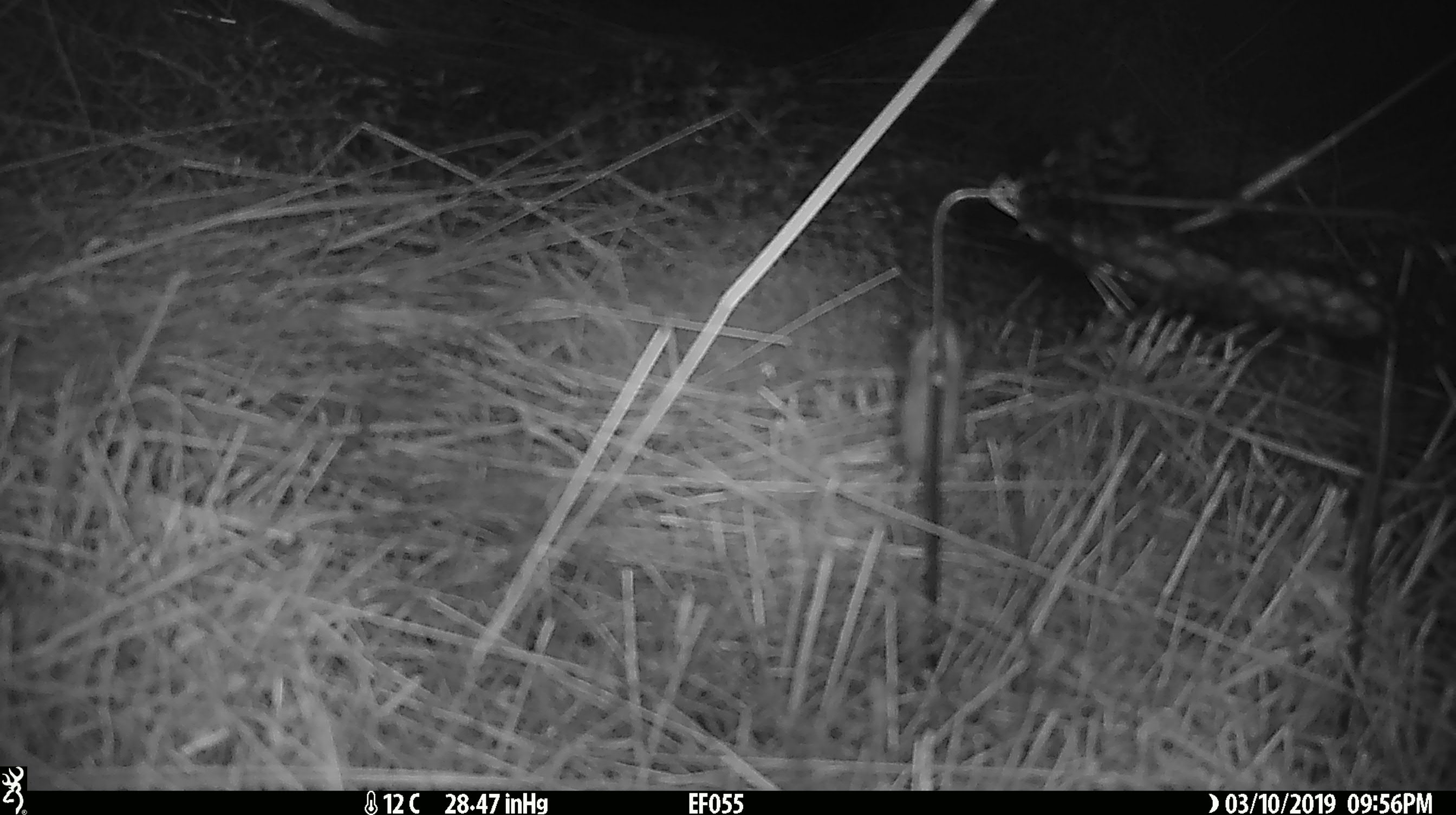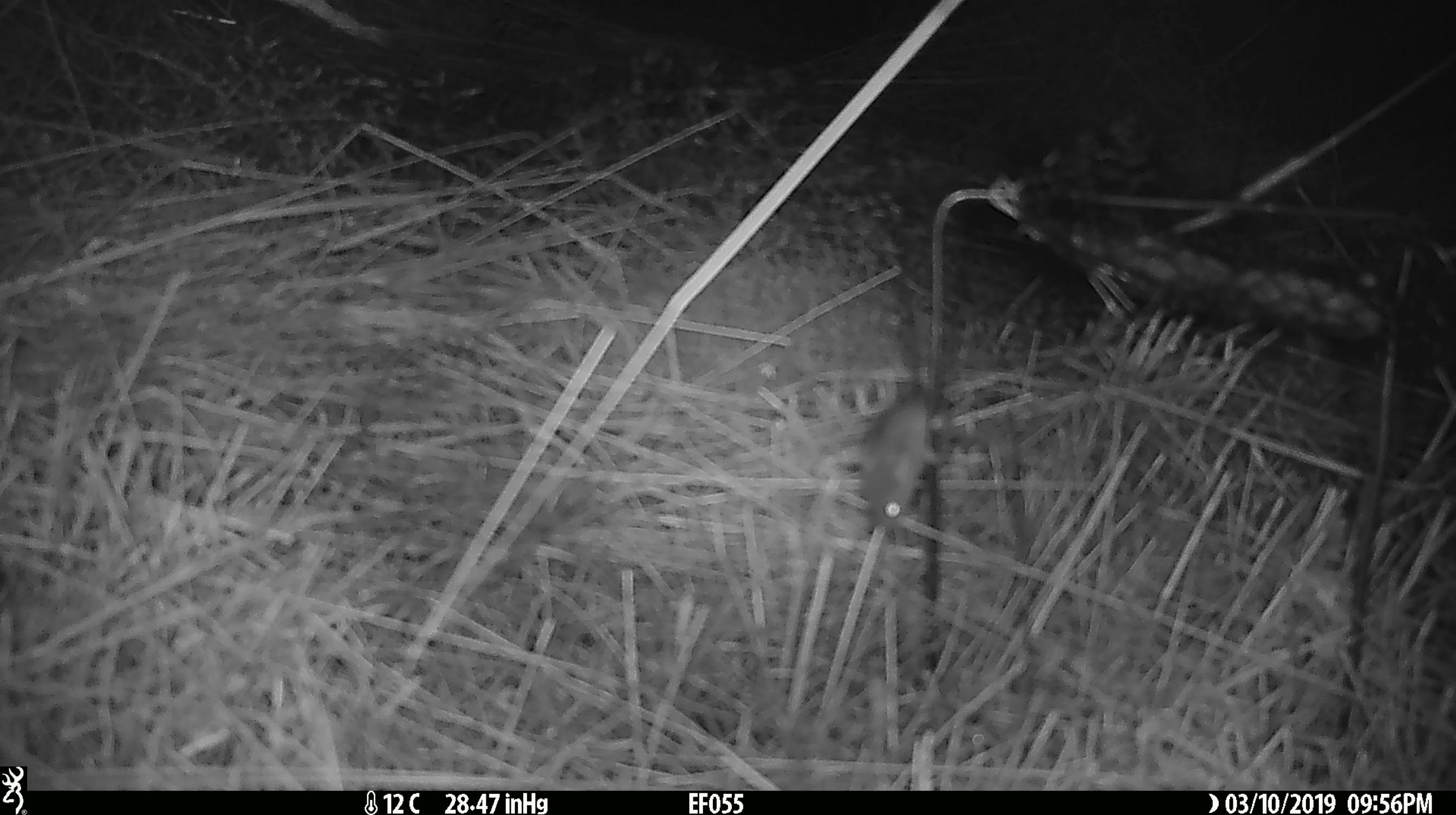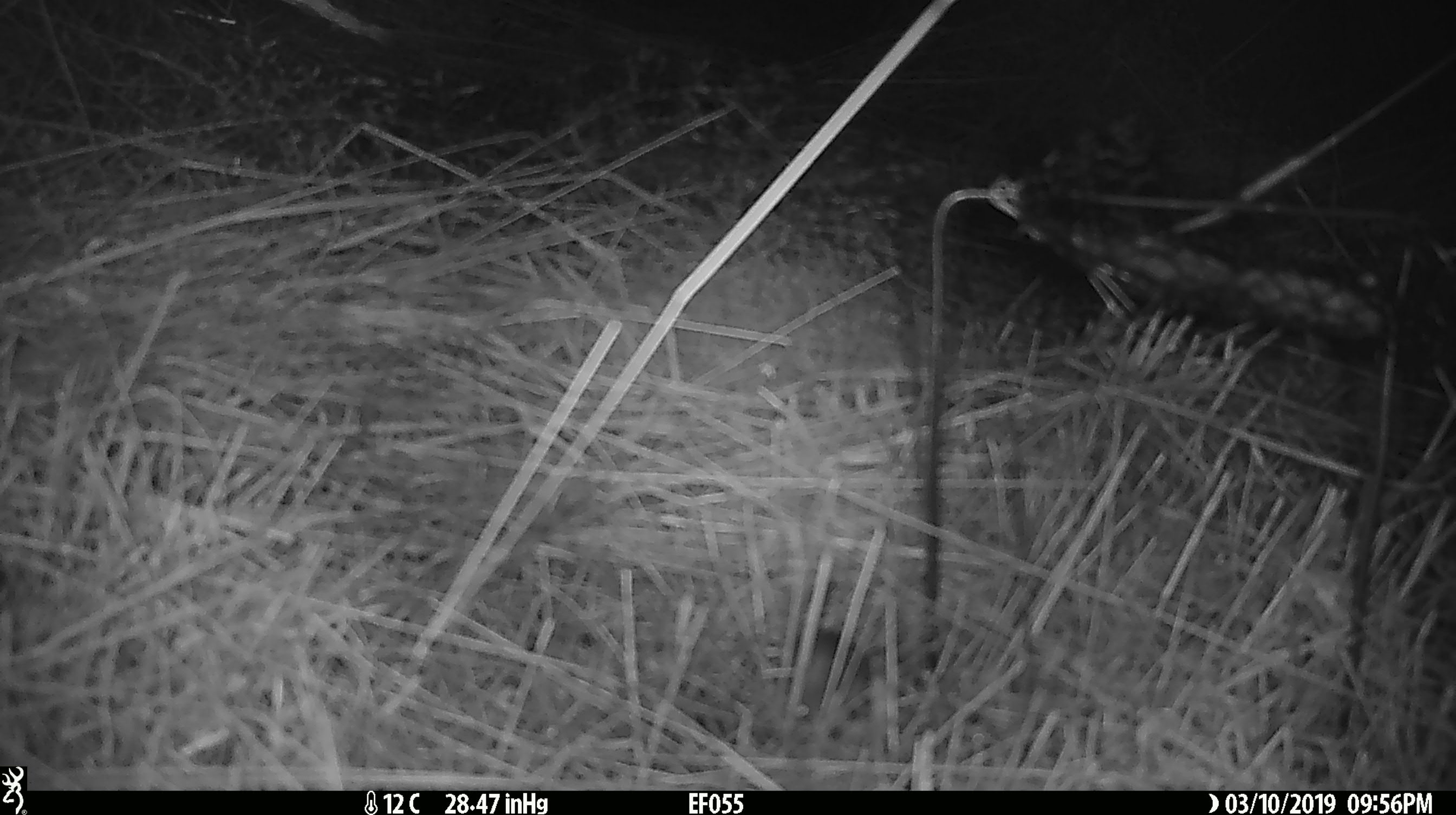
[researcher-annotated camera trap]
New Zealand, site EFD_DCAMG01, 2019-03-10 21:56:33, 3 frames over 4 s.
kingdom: Animalia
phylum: Chordata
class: Mammalia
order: Rodentia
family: Muridae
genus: Mus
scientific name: Mus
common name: mouse